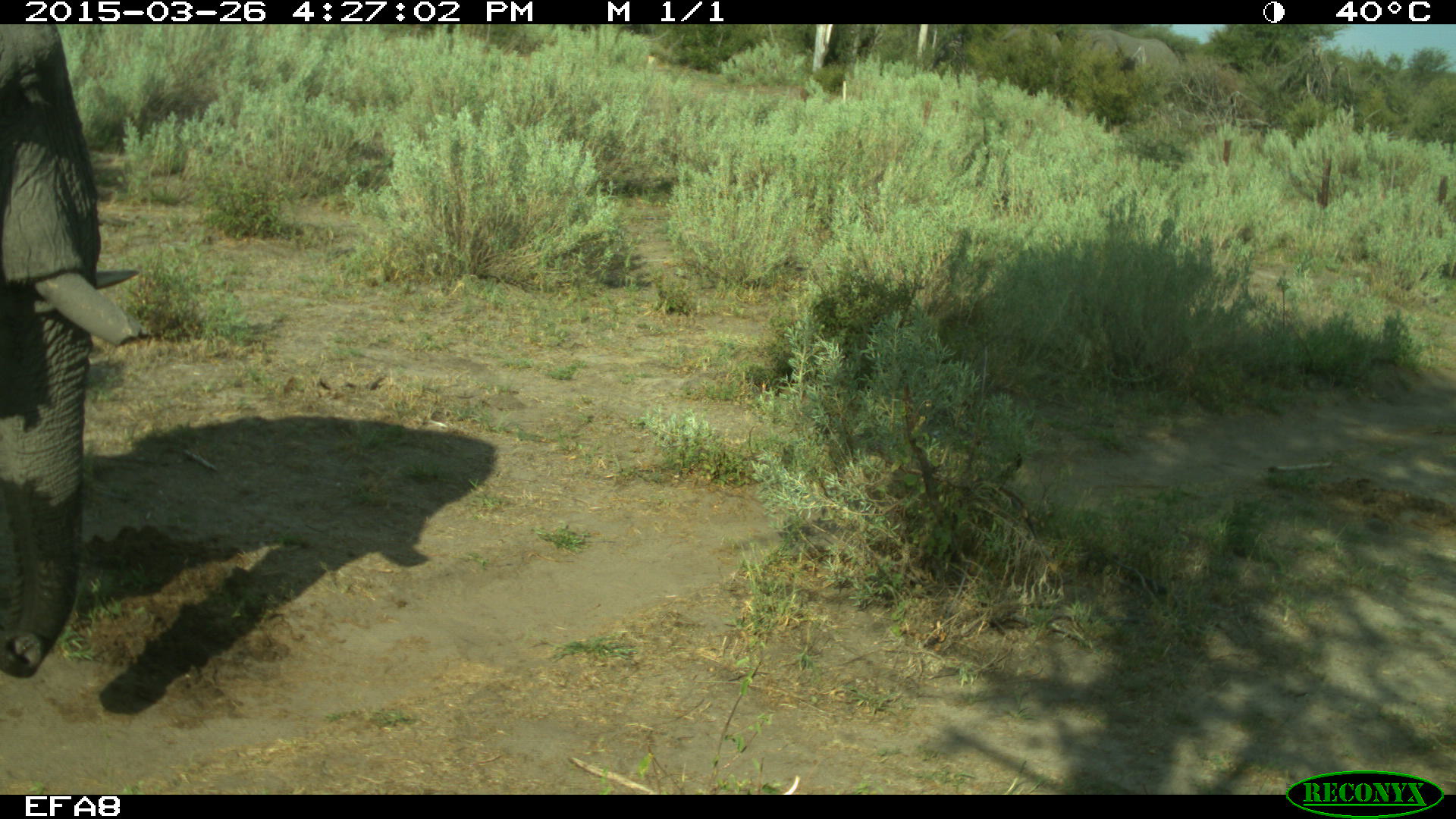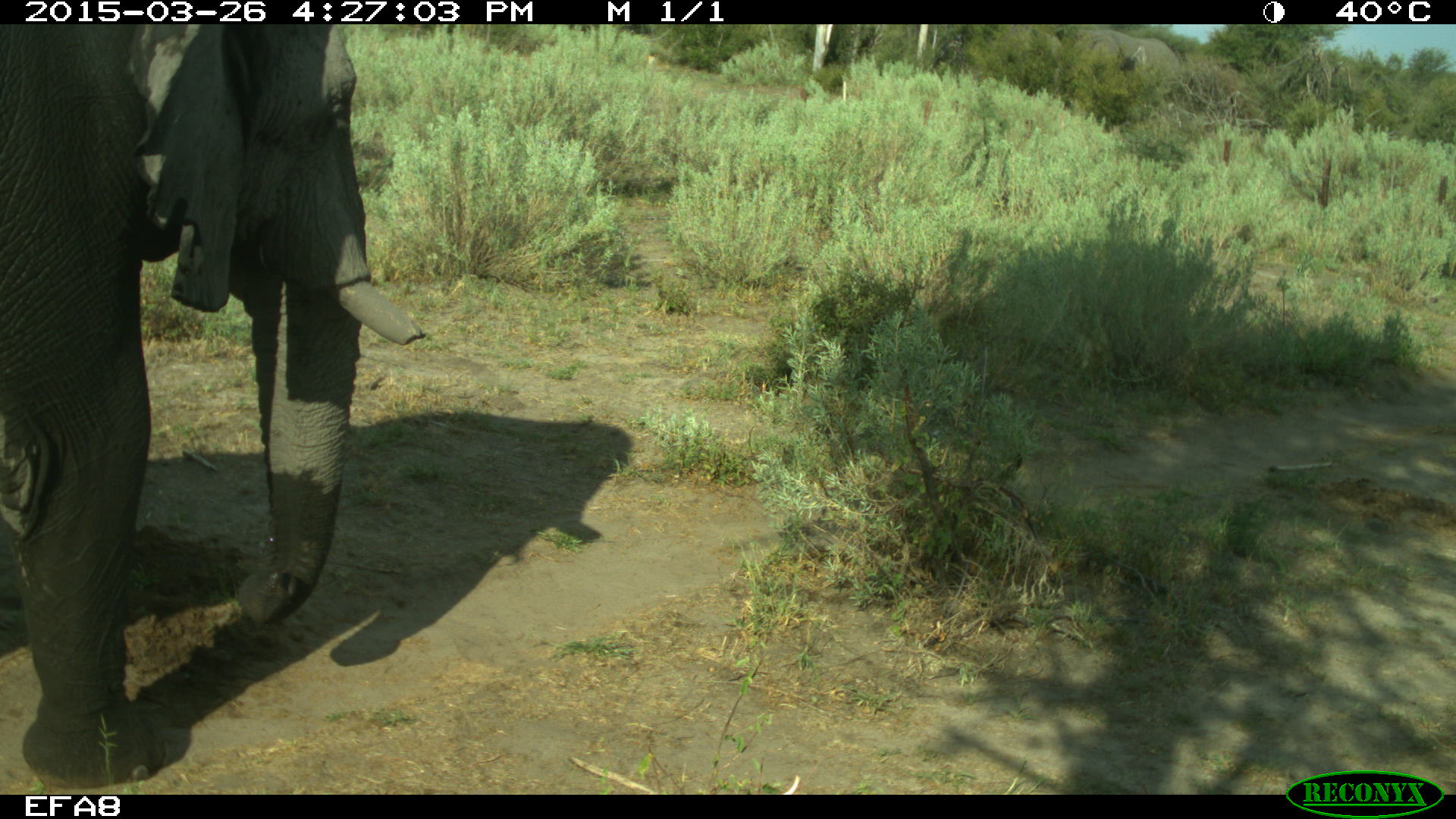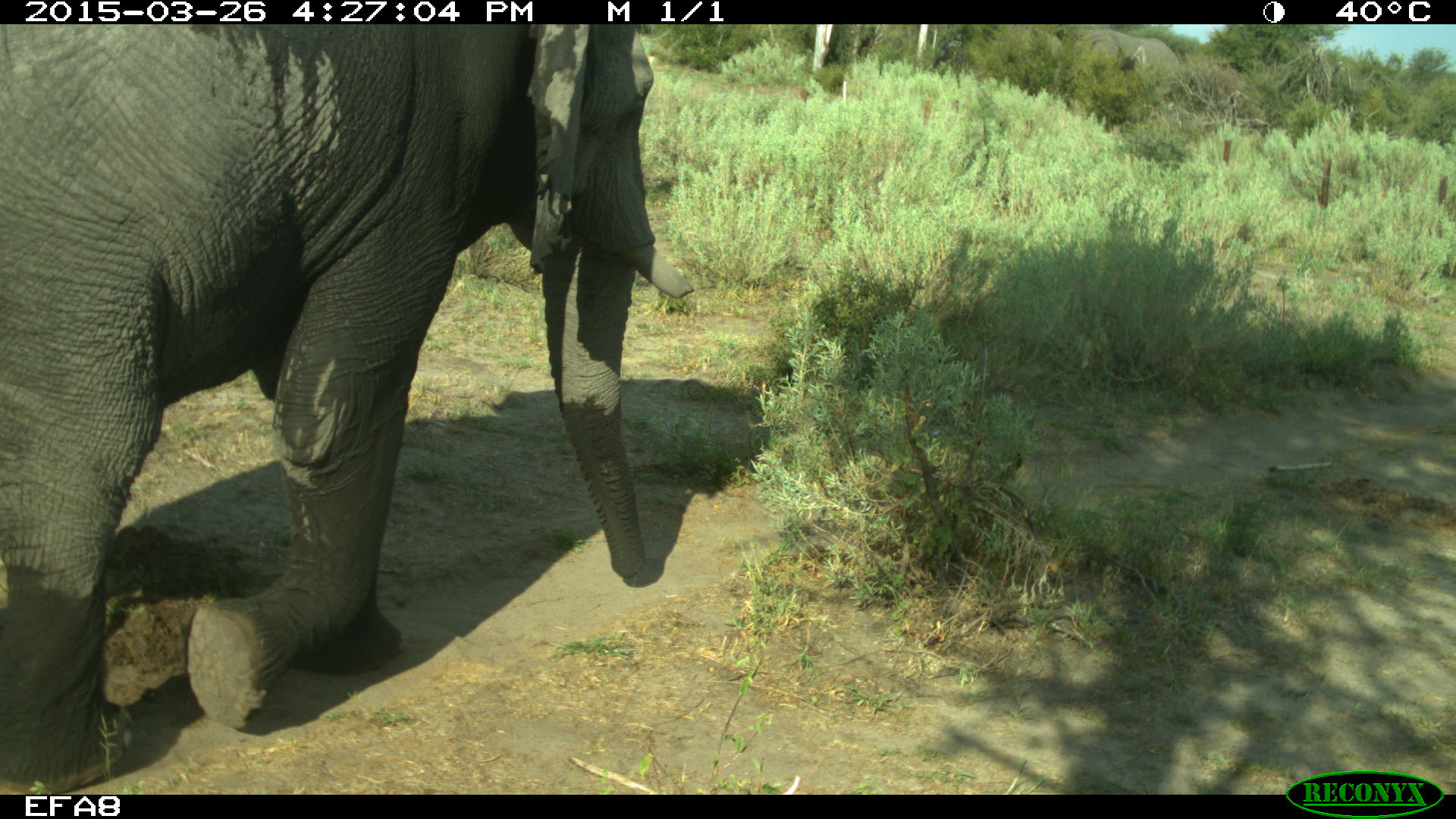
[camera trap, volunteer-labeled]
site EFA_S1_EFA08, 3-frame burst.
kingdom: Animalia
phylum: Chordata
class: Mammalia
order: Proboscidea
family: Elephantidae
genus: Loxodonta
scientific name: Loxodonta africana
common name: african bush elephant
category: elephant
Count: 1.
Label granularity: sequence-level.